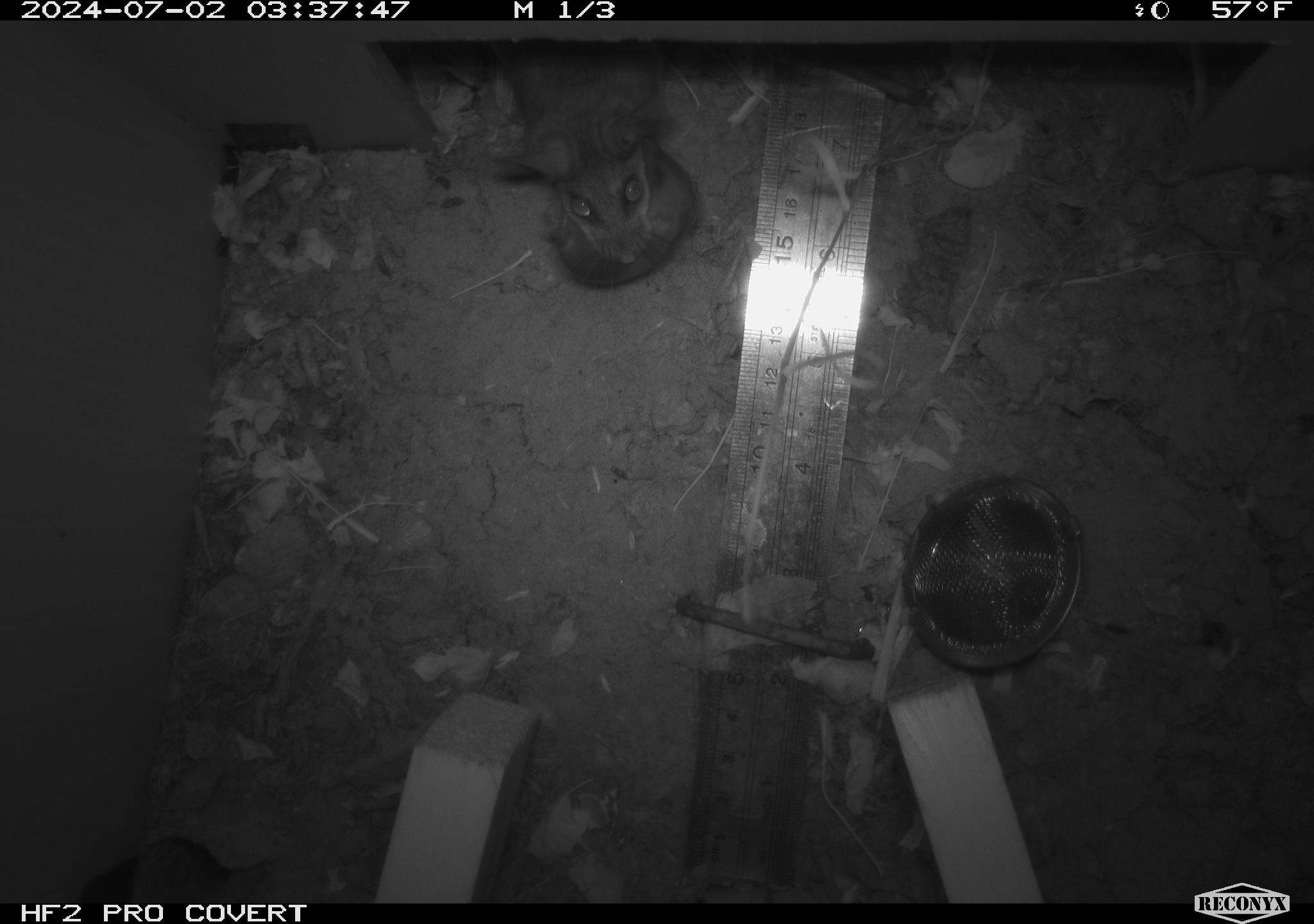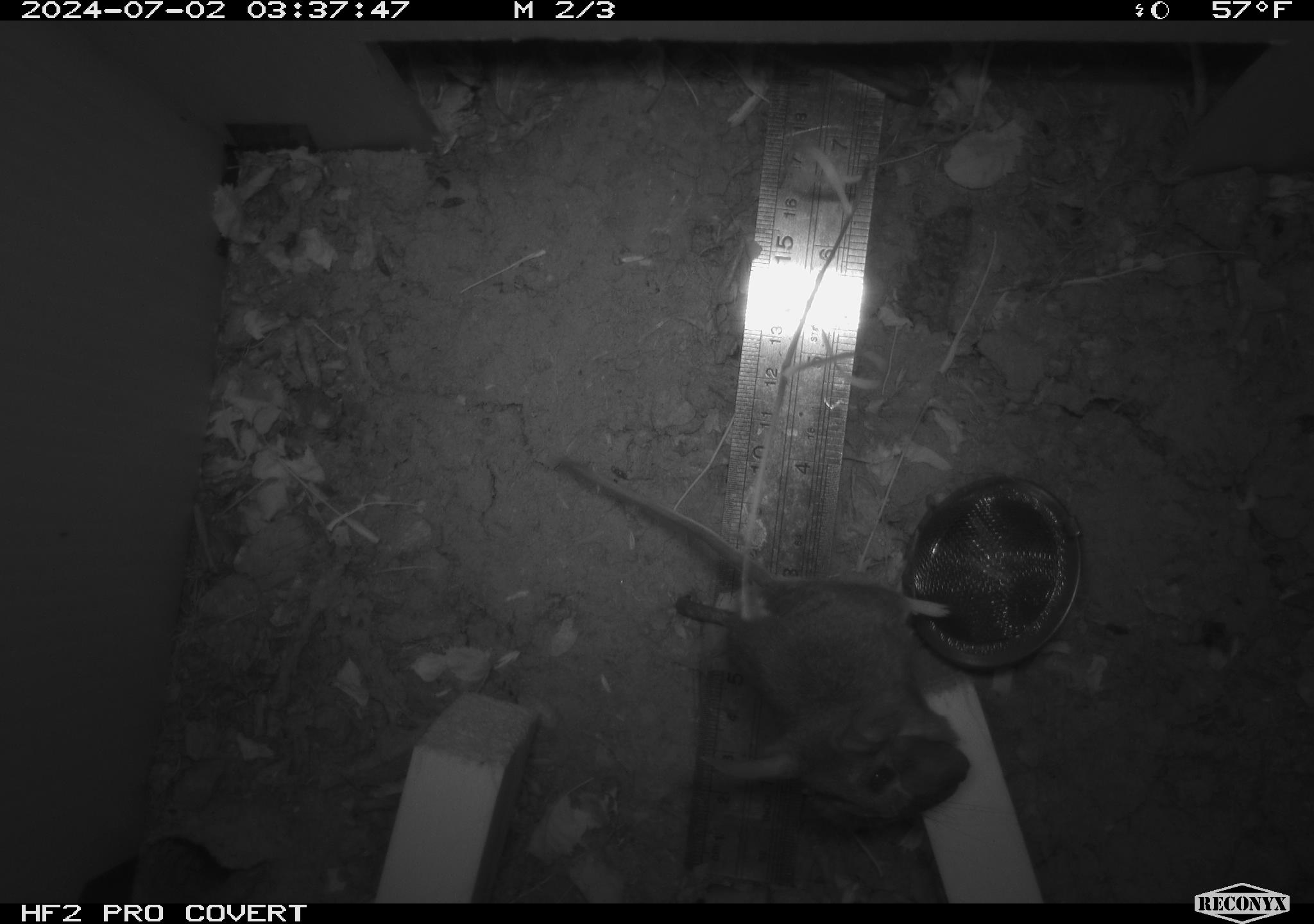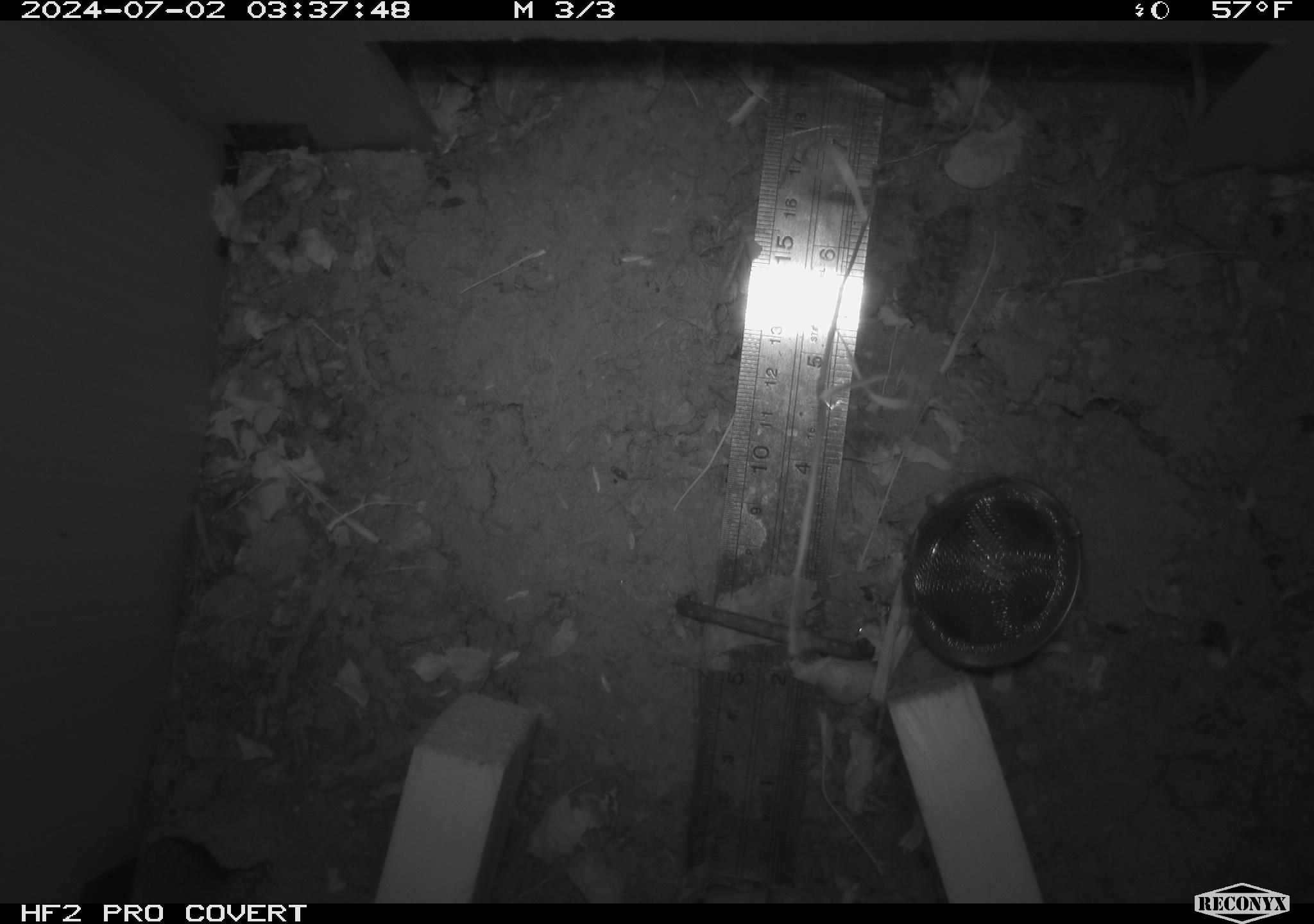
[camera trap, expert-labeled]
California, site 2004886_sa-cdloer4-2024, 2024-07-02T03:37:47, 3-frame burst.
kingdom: Animalia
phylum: Chordata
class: Mammalia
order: Rodentia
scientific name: Rodentia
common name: rodent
Rodent (Rodentia).